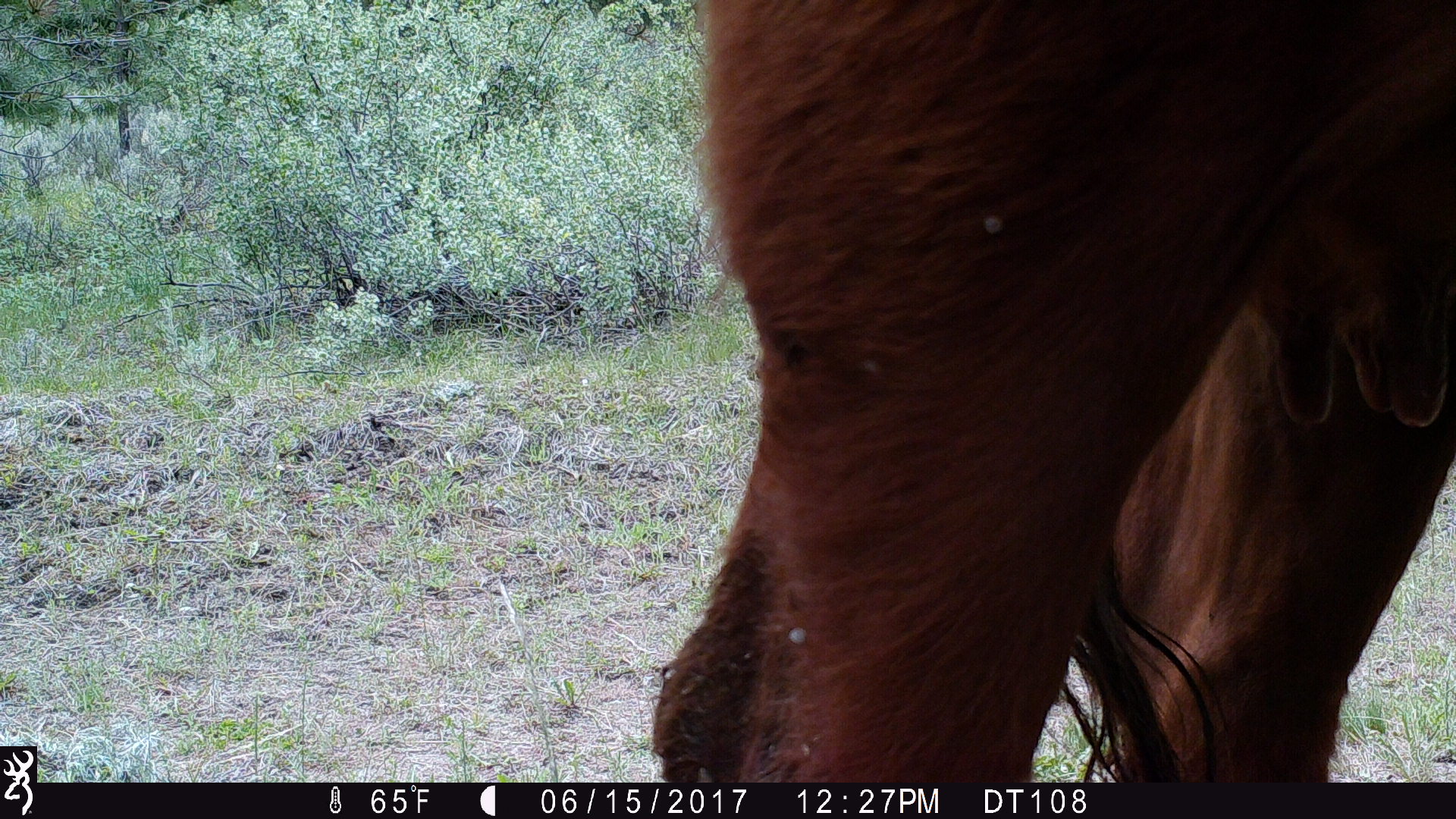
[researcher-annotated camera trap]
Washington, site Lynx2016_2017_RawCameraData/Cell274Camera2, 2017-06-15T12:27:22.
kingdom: Animalia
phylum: Chordata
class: Mammalia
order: Artiodactyla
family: Bovidae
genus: Bos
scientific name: Bos taurus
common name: domestic cattle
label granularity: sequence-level